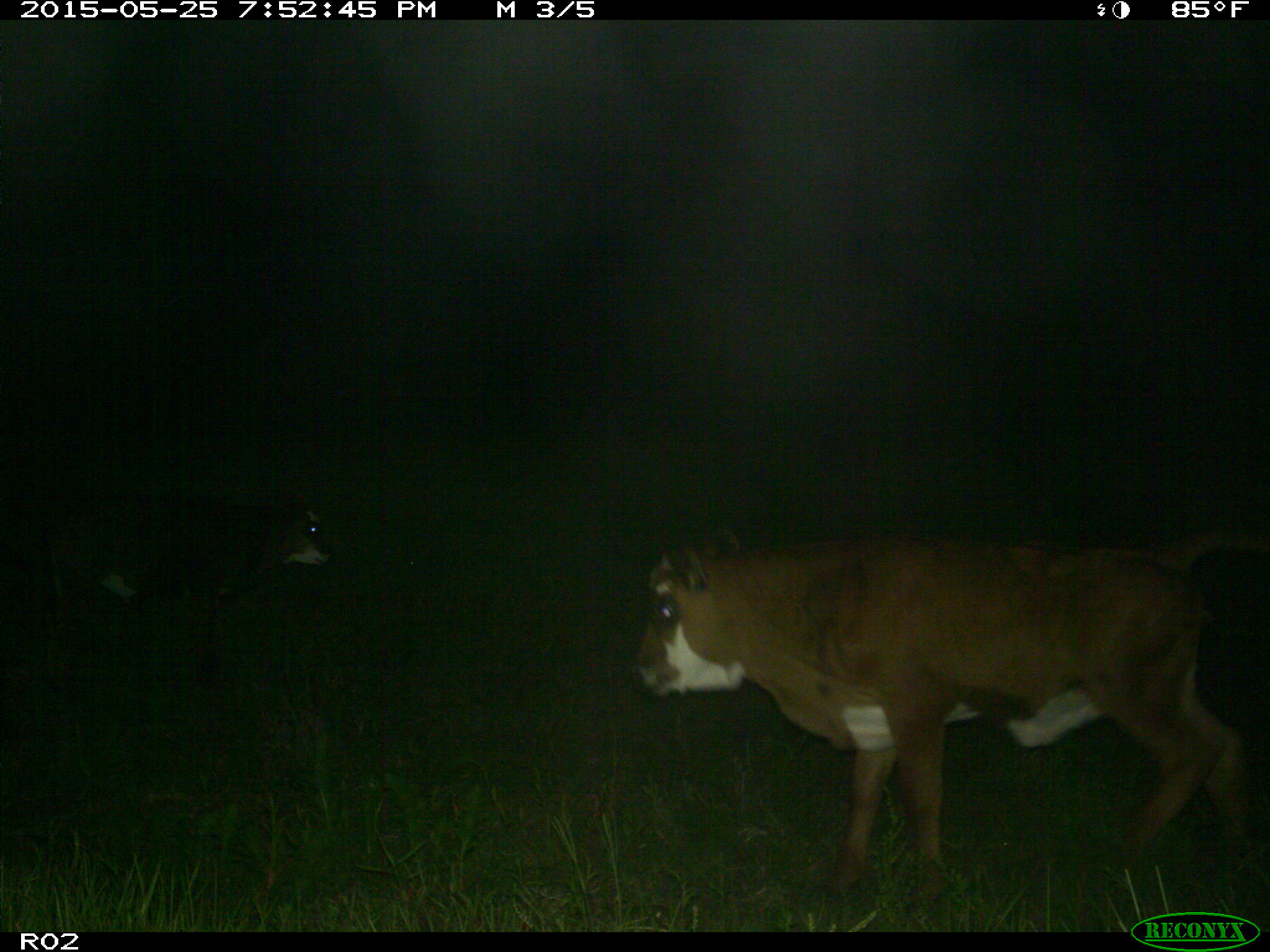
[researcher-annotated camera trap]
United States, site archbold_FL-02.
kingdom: Animalia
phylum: Chordata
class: Mammalia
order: Artiodactyla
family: Bovidae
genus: Bos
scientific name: Bos taurus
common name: domestic cow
Bos taurus (domestic cow).